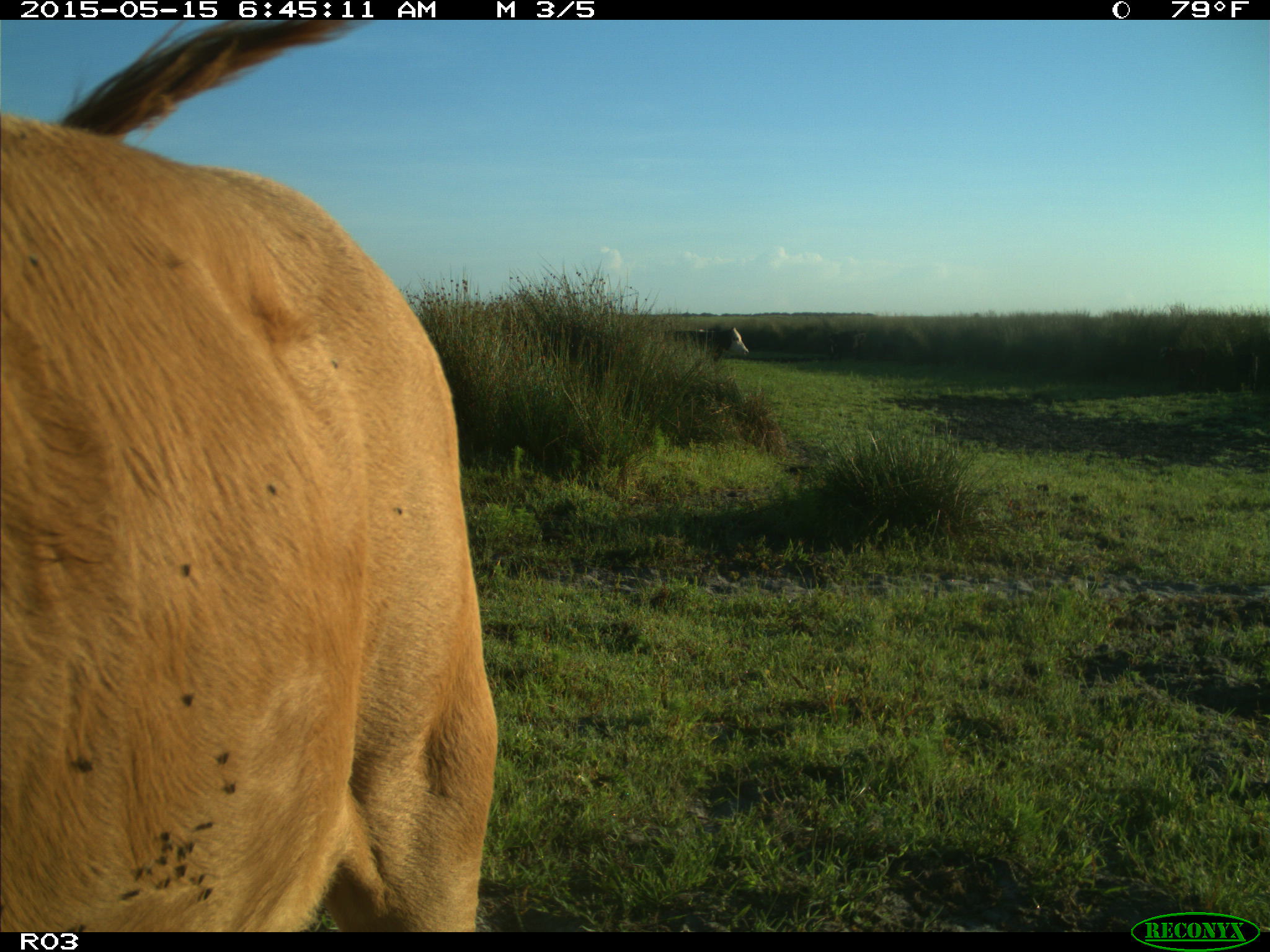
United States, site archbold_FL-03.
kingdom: Animalia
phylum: Chordata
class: Mammalia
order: Artiodactyla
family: Bovidae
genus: Bos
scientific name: Bos taurus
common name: domestic cow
Bos taurus (domestic cow).